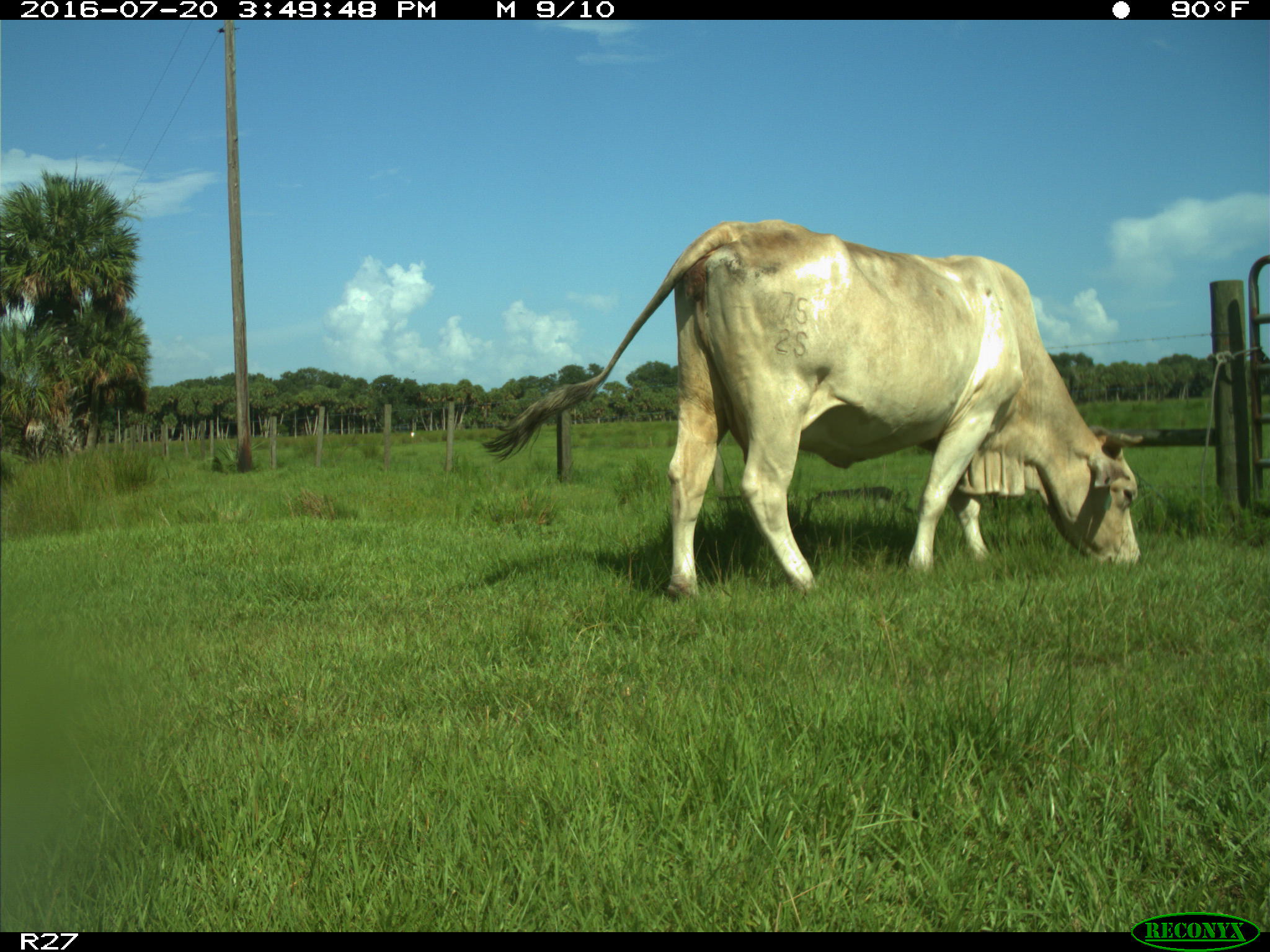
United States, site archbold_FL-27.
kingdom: Animalia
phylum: Chordata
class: Mammalia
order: Artiodactyla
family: Bovidae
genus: Bos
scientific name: Bos taurus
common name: domestic cow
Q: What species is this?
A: Bos taurus (domestic cow).